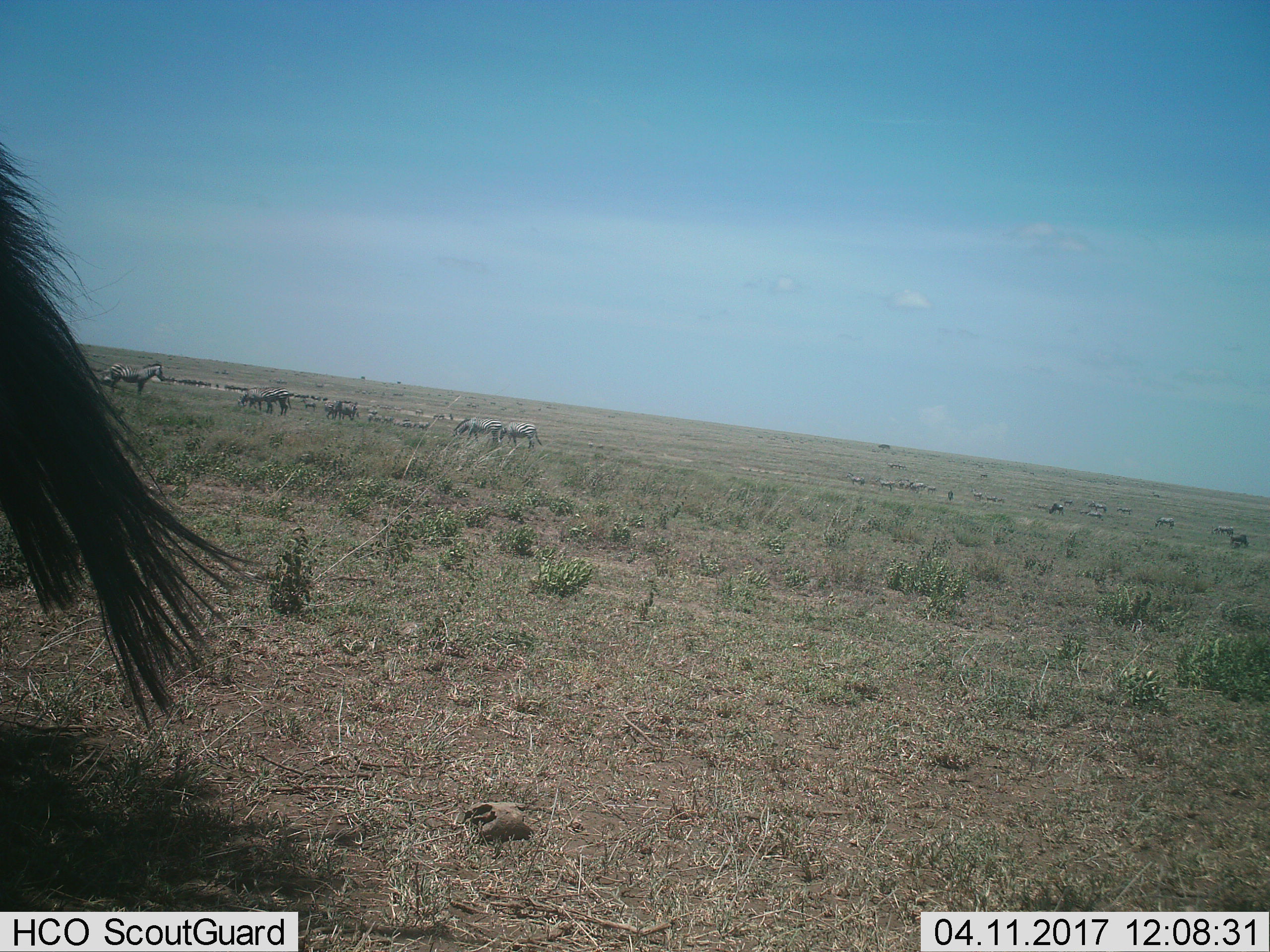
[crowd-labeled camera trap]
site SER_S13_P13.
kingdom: Animalia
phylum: Chordata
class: Mammalia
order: Perissodactyla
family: Equidae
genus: Equus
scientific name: Equus quagga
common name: plains zebra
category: zebraplains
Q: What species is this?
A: Zebraplains (plains zebra) (Equus quagga).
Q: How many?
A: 11-50.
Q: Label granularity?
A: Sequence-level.